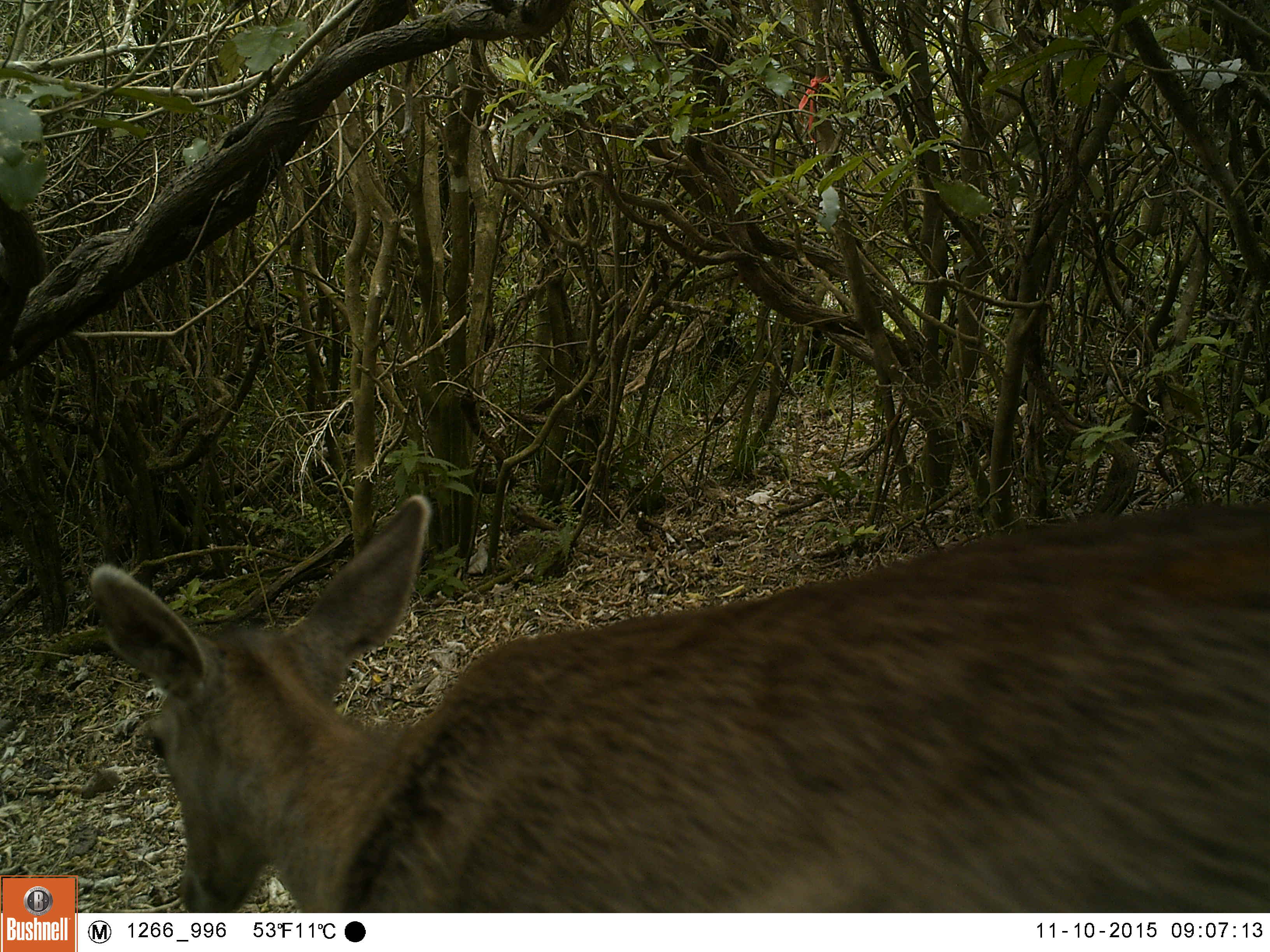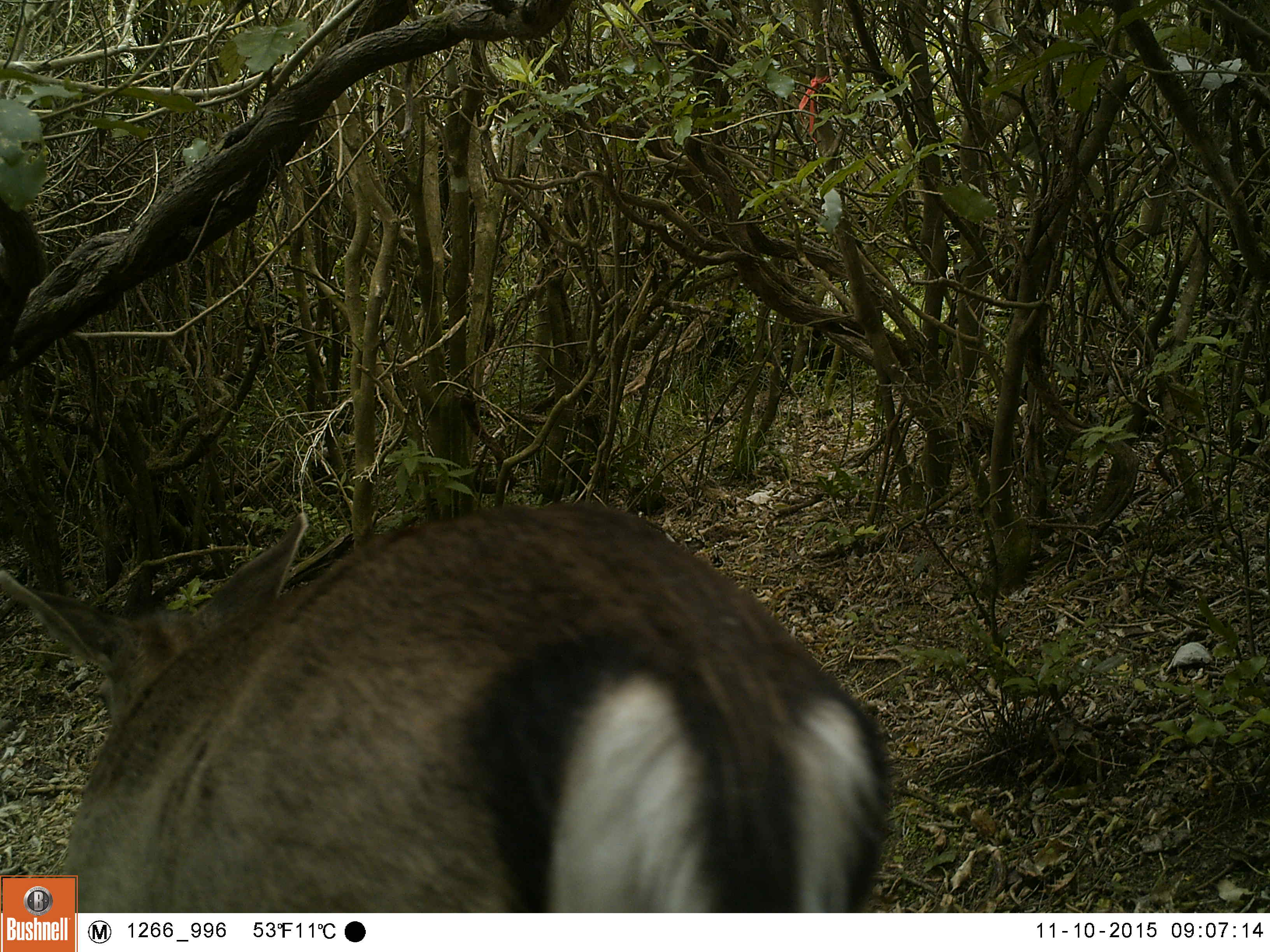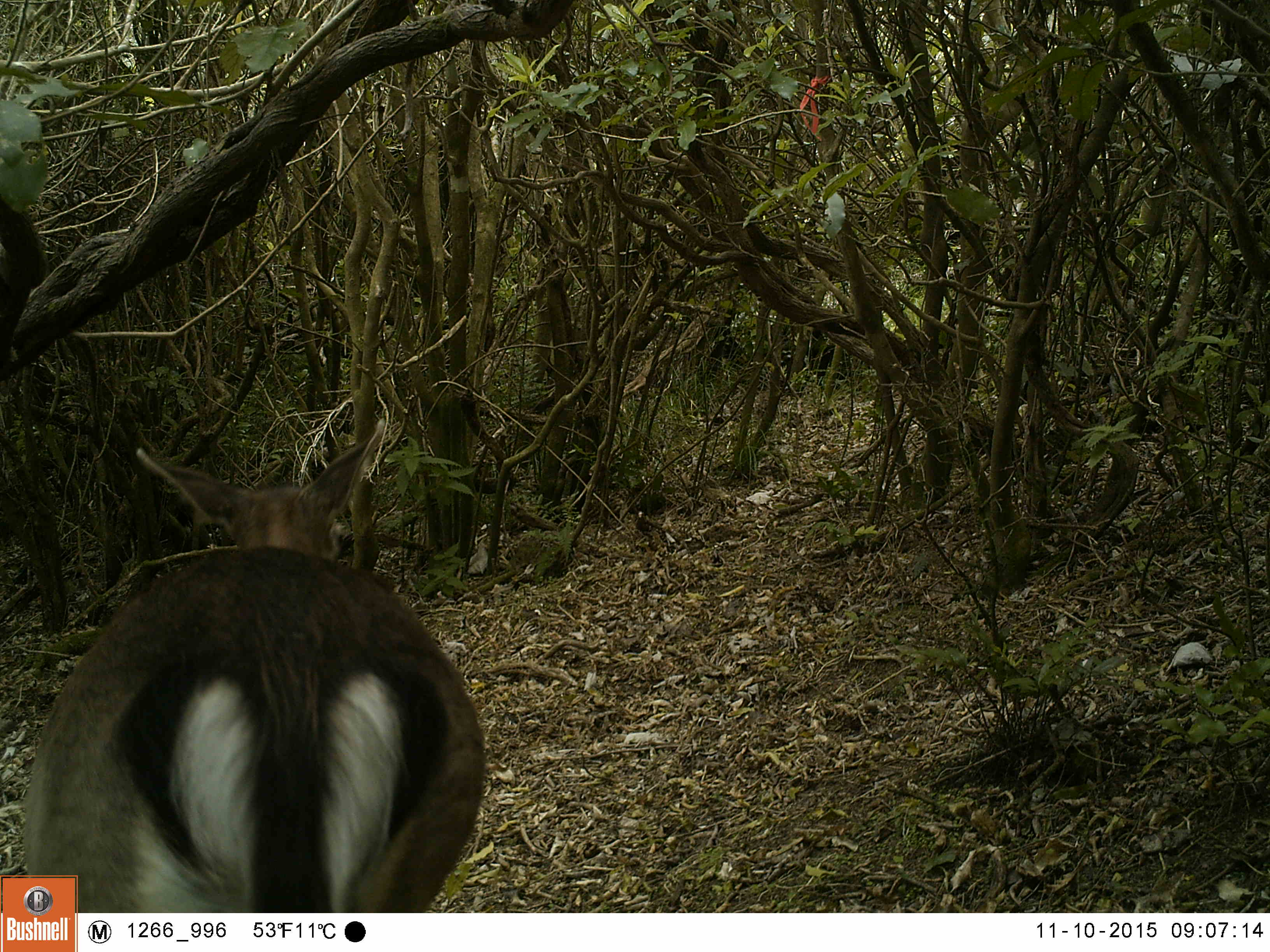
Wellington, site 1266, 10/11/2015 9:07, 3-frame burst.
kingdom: Animalia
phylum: Chordata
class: Mammalia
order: Artiodactyla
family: Cervidae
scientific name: Cervini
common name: deer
Deer (Cervini).